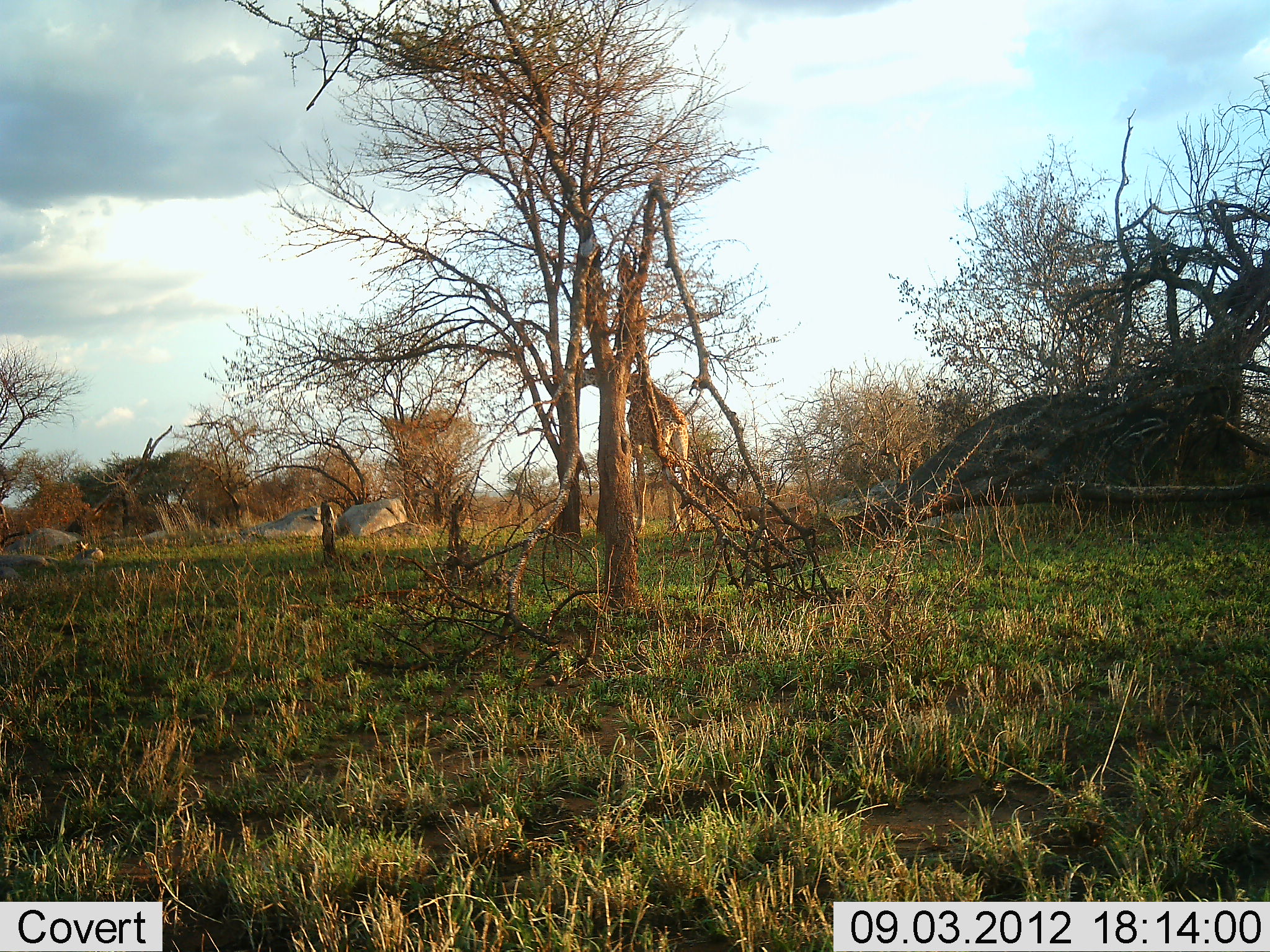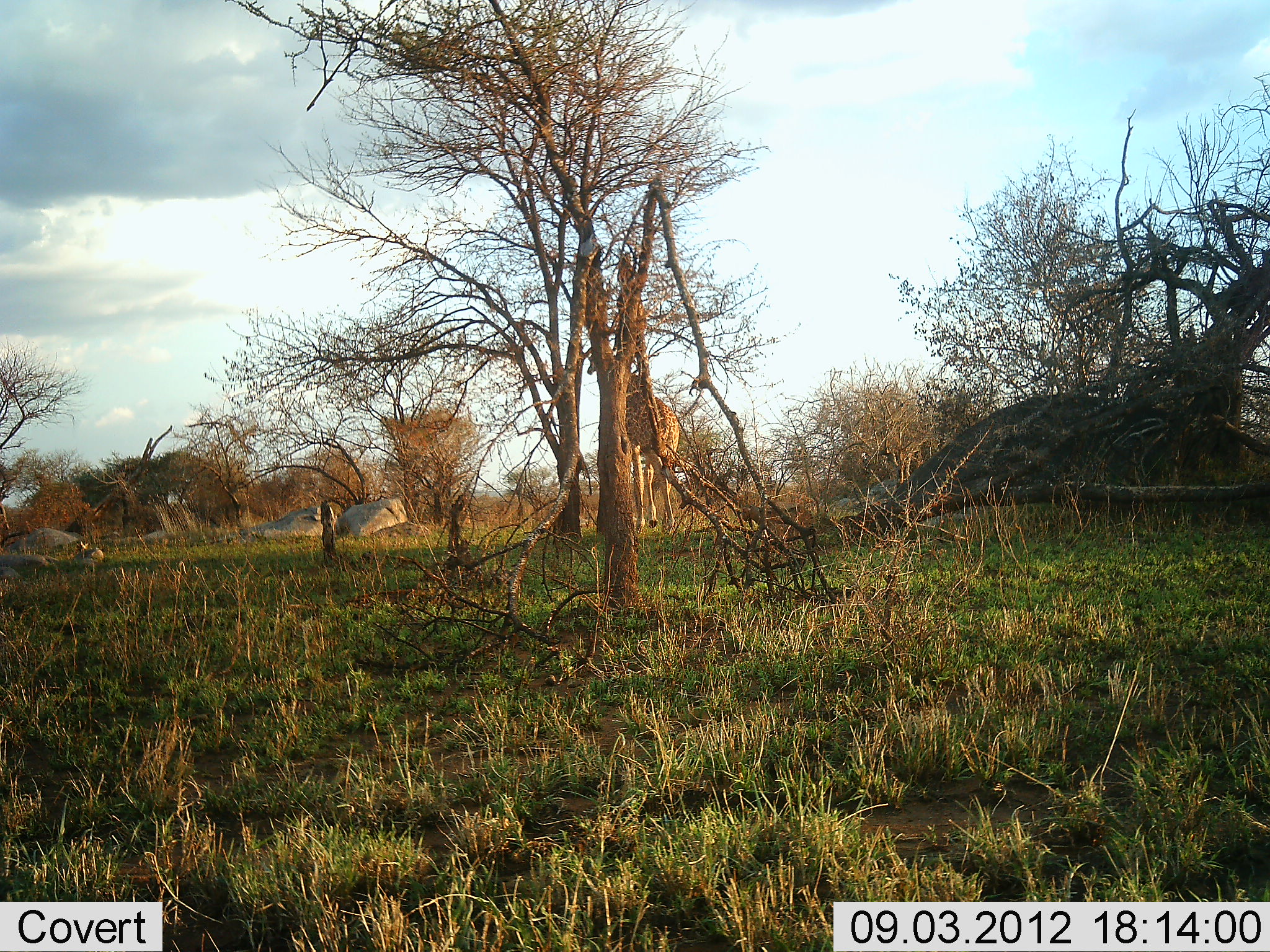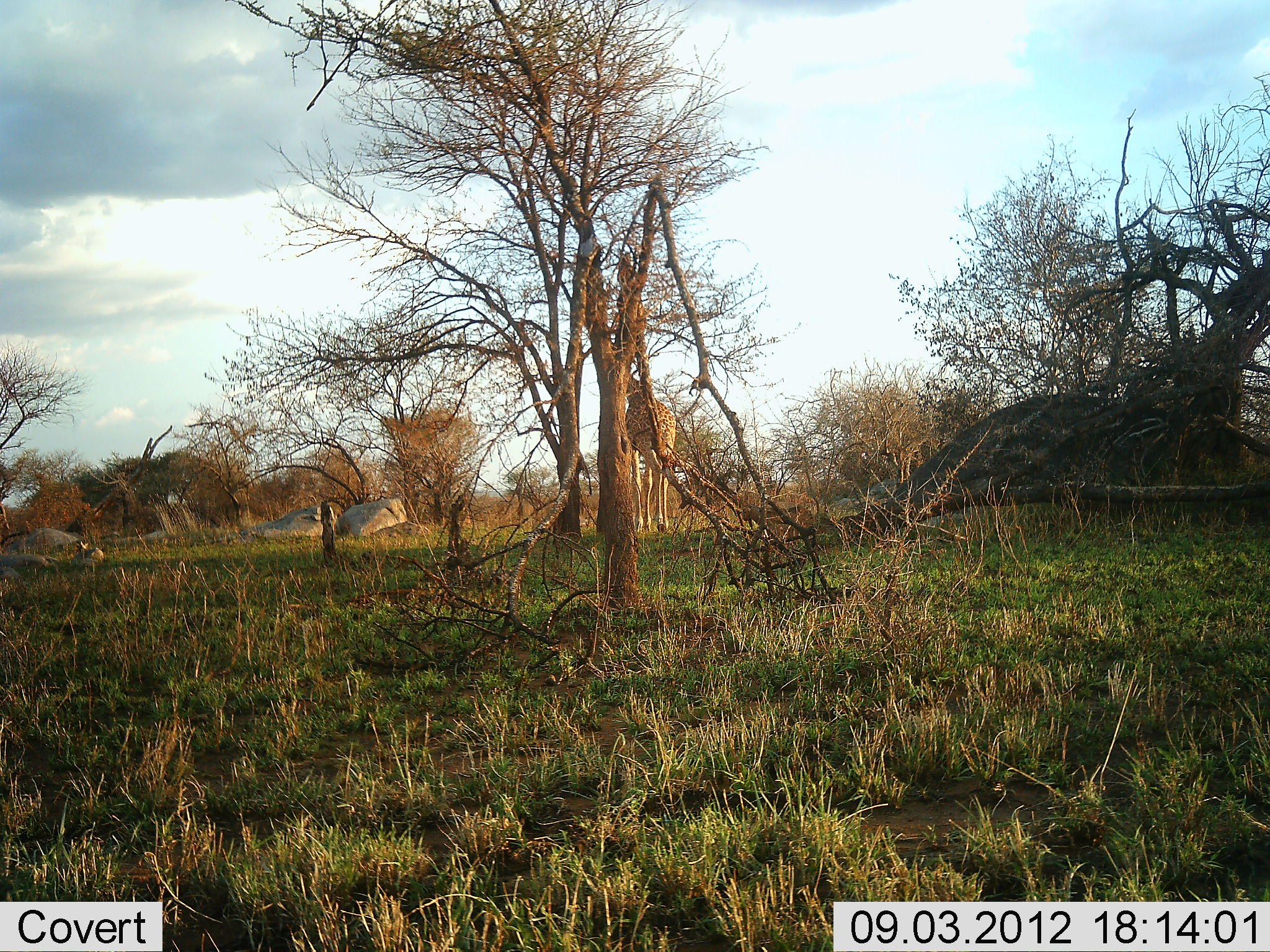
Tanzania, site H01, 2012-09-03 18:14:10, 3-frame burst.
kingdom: Animalia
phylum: Chordata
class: Mammalia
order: Artiodactyla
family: Giraffidae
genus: Giraffa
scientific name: Giraffa camelopardalis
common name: giraffe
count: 1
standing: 0%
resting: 0%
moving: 90%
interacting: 0%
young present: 0%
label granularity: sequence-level